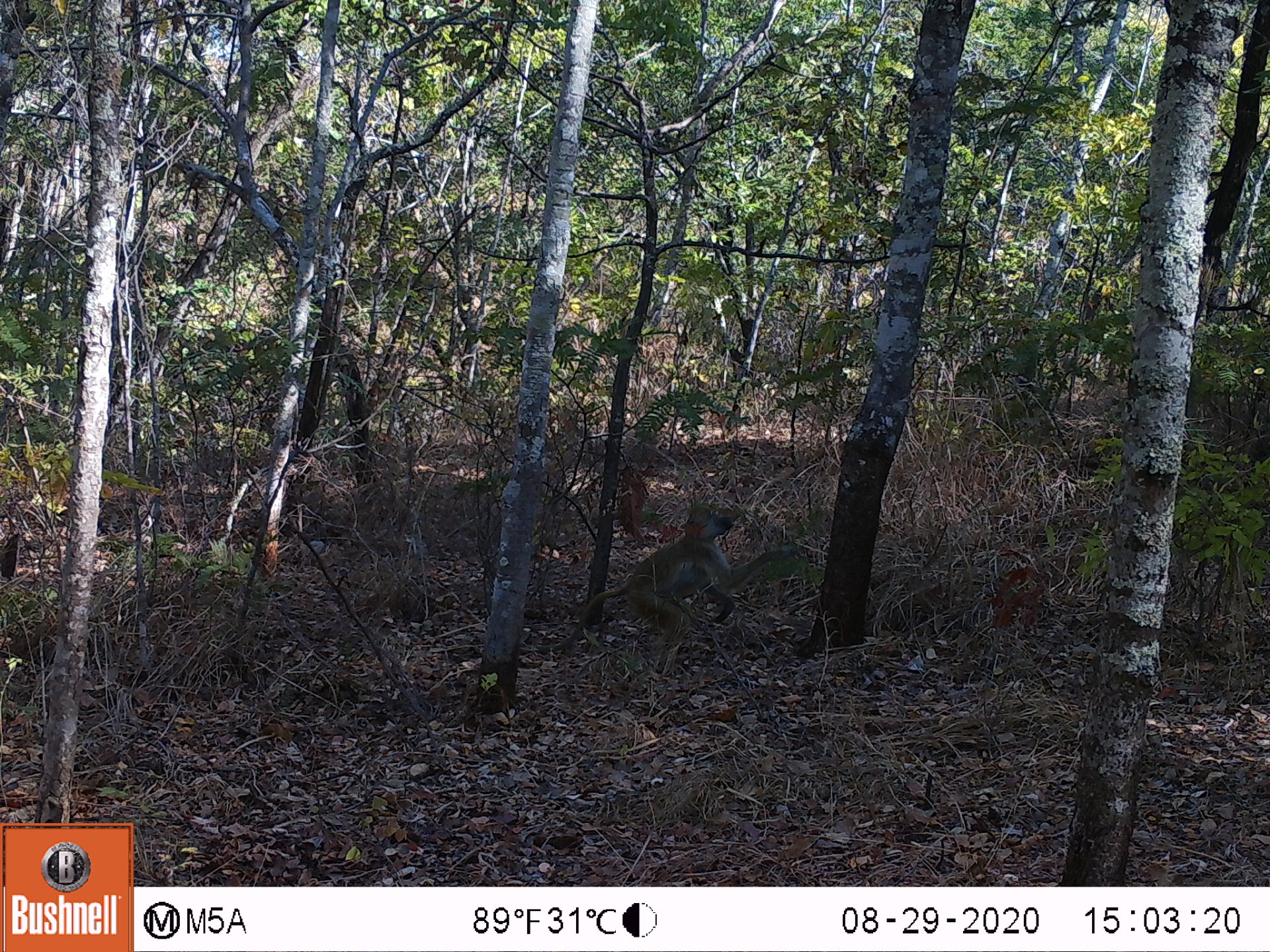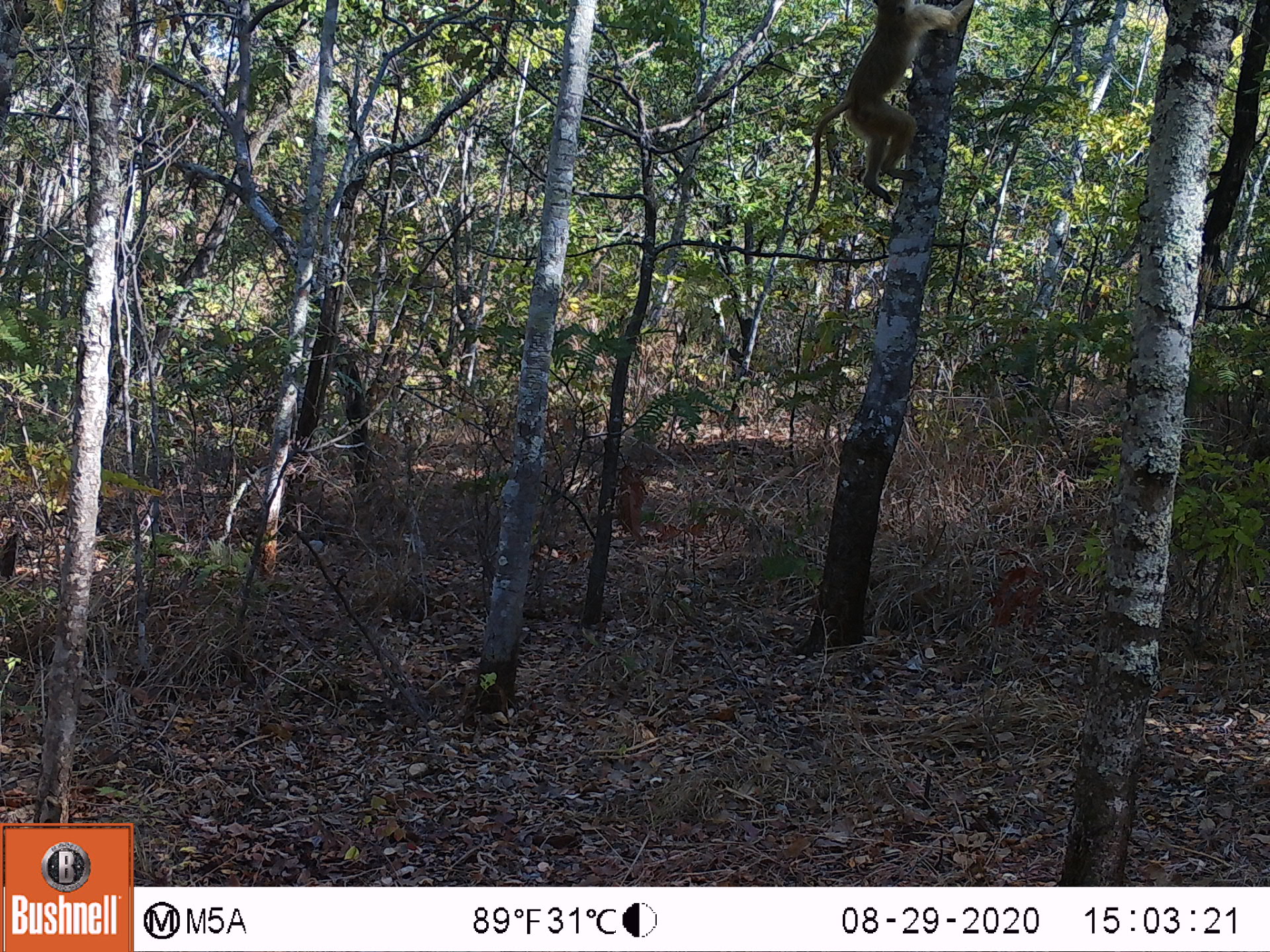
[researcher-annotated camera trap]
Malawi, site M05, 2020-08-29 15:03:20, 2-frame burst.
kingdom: Animalia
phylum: Chordata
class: Mammalia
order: Primates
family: Cercopithecidae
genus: Papio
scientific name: Papio cynocephalus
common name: yellow baboon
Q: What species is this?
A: Yellow baboon (Papio cynocephalus).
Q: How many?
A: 1.